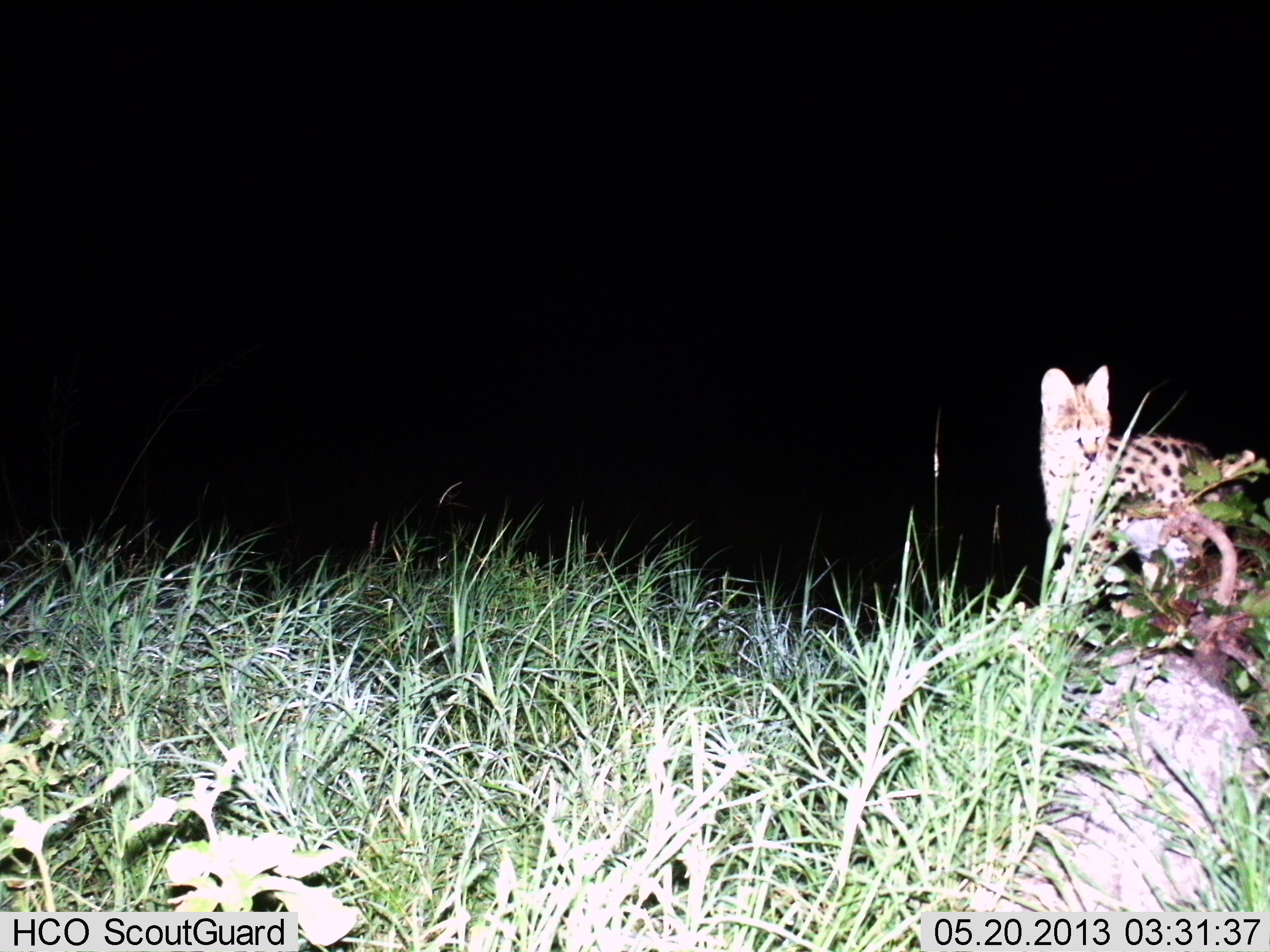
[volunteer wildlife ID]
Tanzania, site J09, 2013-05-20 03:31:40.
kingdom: Animalia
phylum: Chordata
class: Mammalia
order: Carnivora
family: Felidae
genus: Leptailurus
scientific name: Leptailurus serval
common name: serval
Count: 1.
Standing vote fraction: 100%.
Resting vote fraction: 0%.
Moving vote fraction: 0%.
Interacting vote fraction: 0%.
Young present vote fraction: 0%.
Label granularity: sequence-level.